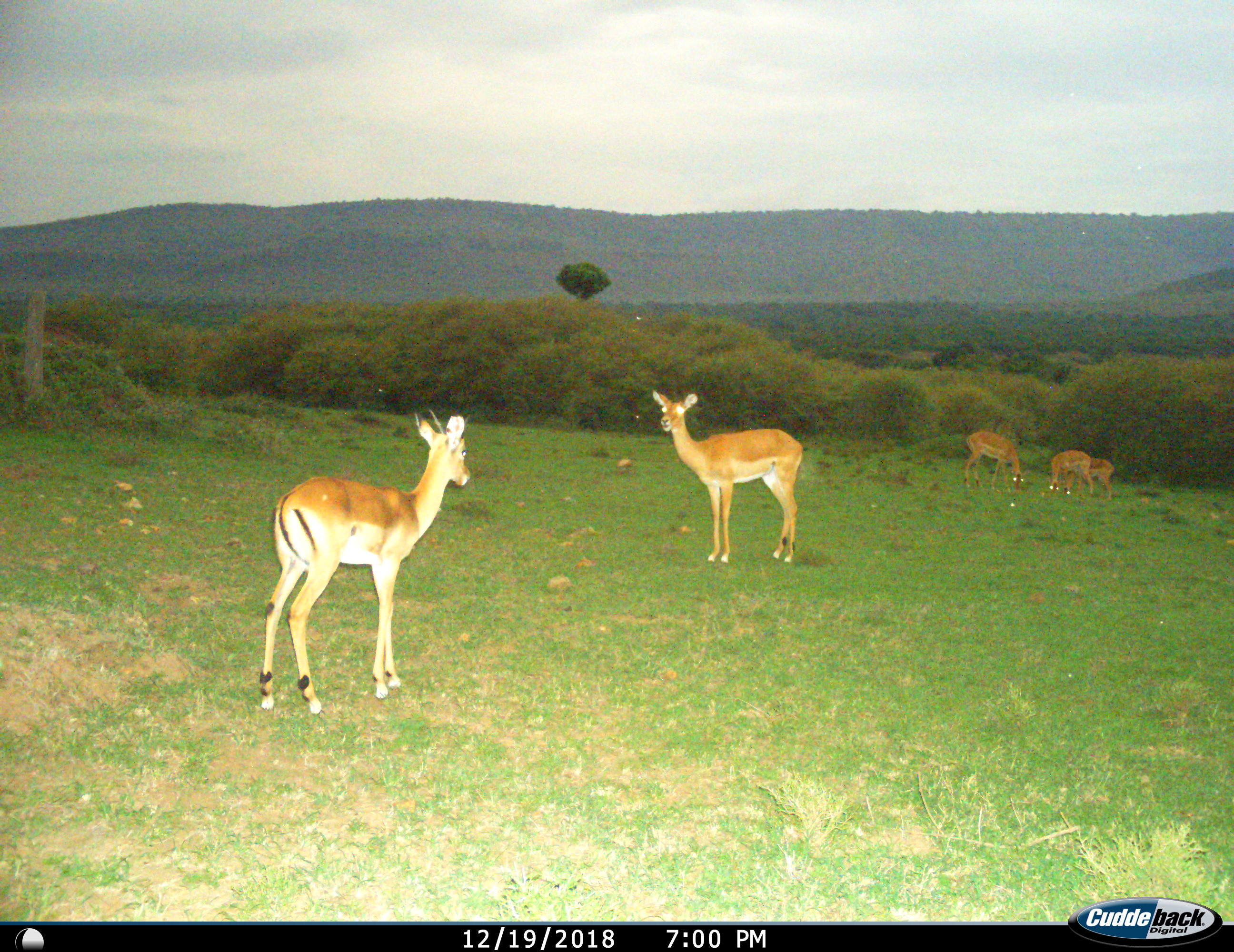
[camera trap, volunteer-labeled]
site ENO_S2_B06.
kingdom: Animalia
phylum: Chordata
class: Mammalia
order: Artiodactyla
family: Bovidae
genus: Aepyceros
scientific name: Aepyceros melampus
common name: impala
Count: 5.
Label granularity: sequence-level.